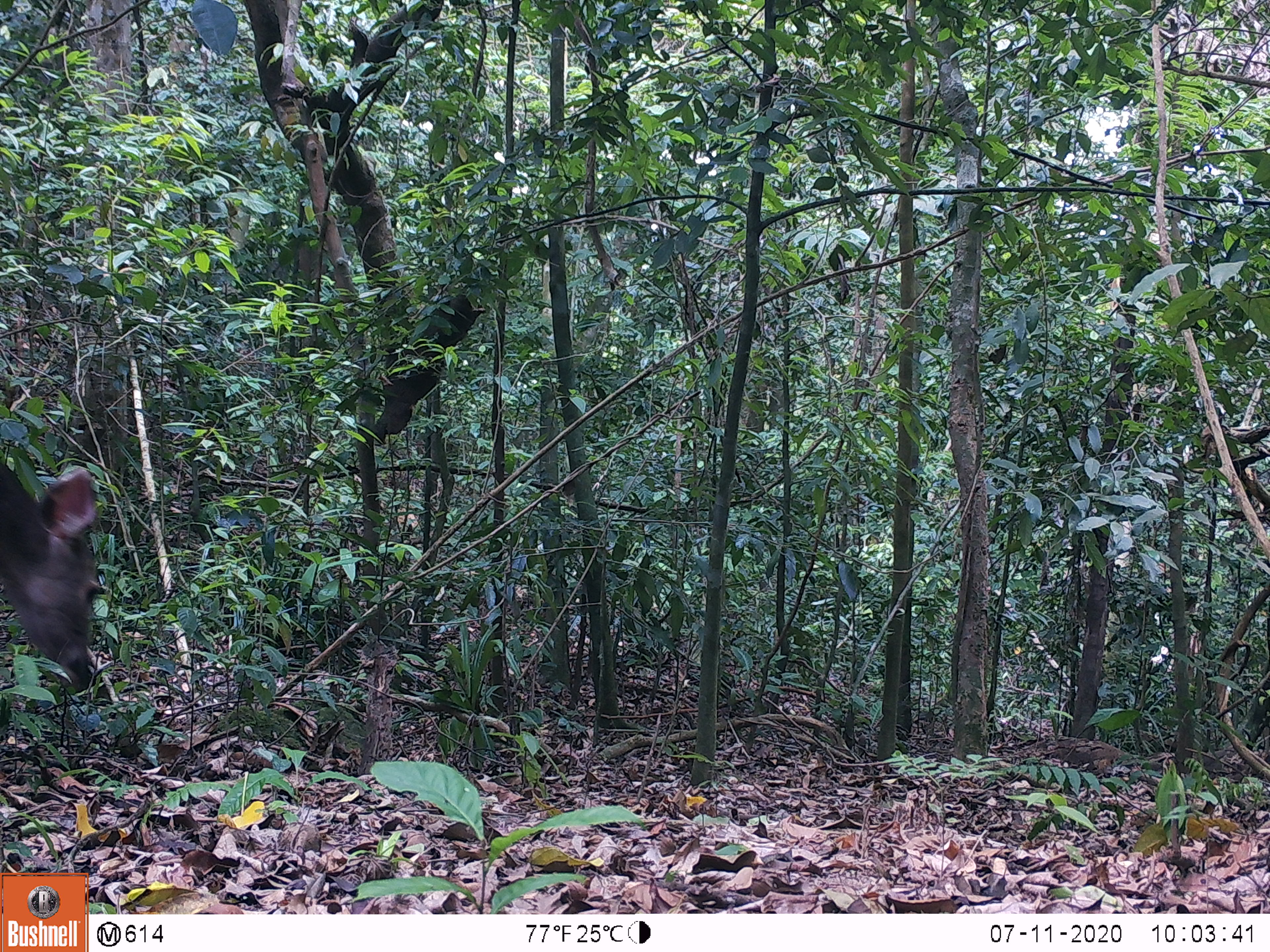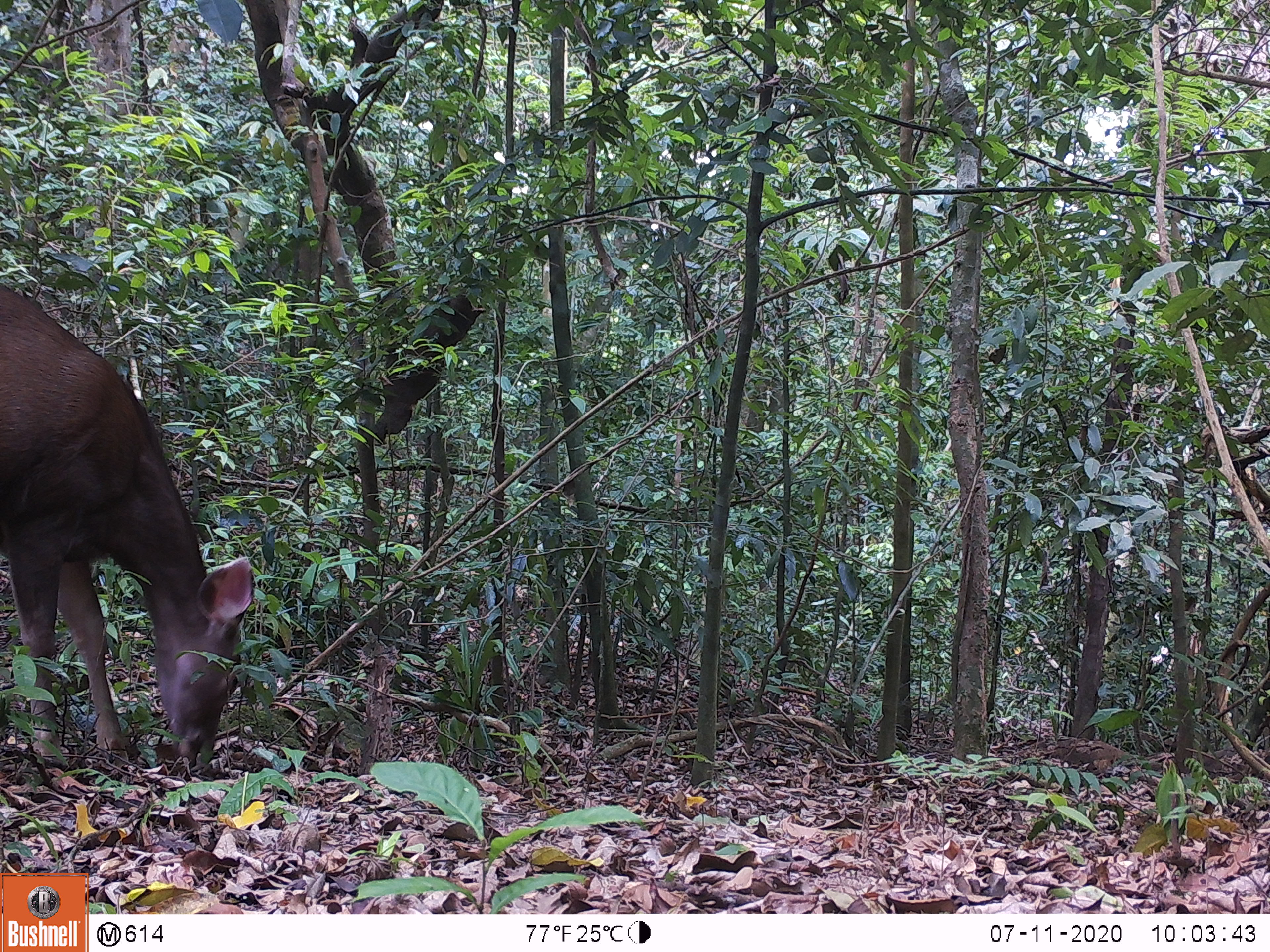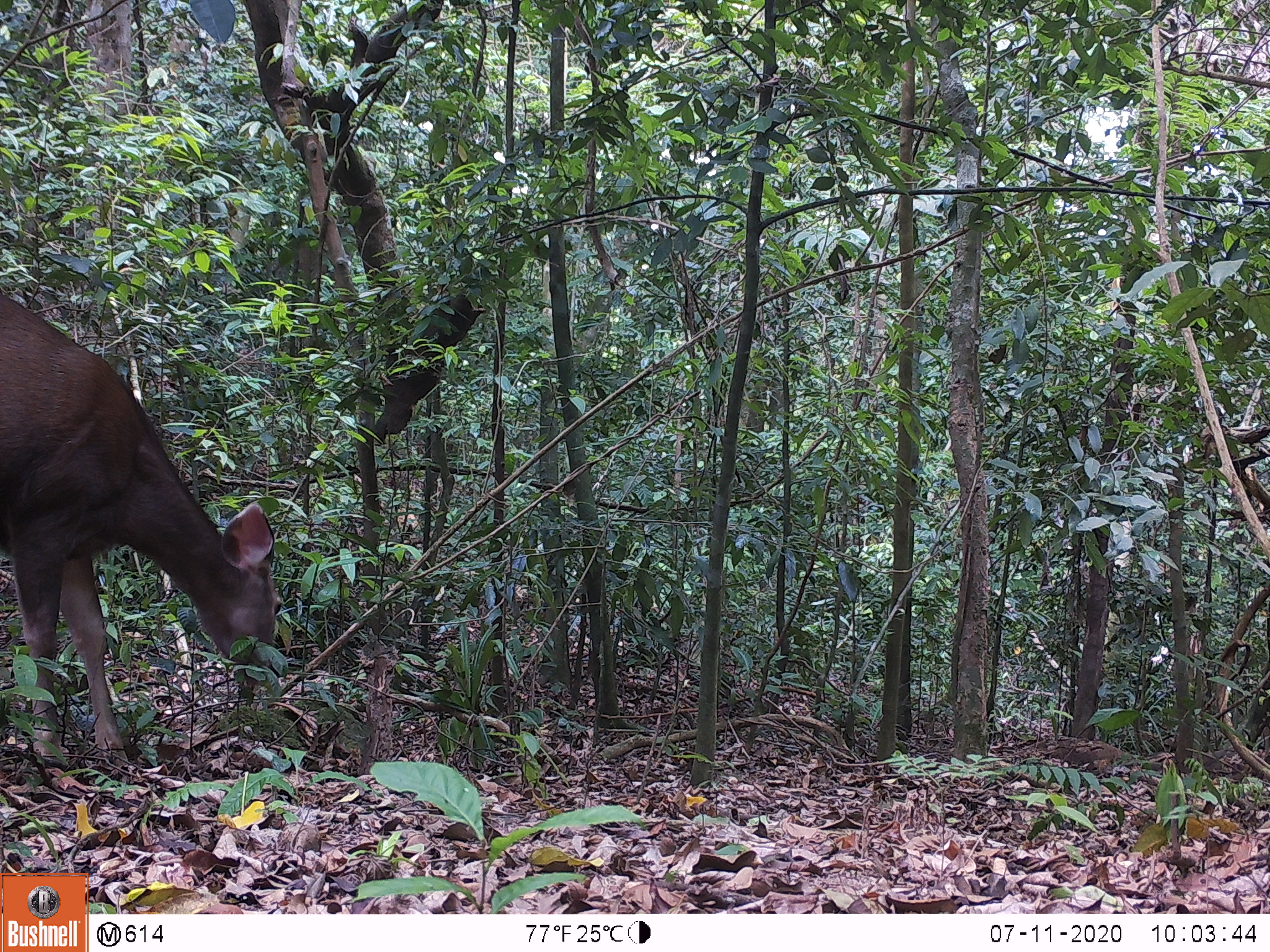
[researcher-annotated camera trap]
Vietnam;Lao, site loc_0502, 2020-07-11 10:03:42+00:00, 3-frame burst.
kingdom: Animalia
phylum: Chordata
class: Mammalia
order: Artiodactyla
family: Cervidae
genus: Rusa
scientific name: Rusa unicolor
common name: sambar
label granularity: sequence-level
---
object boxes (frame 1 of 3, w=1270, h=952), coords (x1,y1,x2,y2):
sambar: (0,460,108,692)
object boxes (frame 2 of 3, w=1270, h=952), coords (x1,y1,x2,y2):
sambar: (0,282,254,773)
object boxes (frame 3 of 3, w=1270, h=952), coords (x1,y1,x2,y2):
sambar: (0,291,283,769)